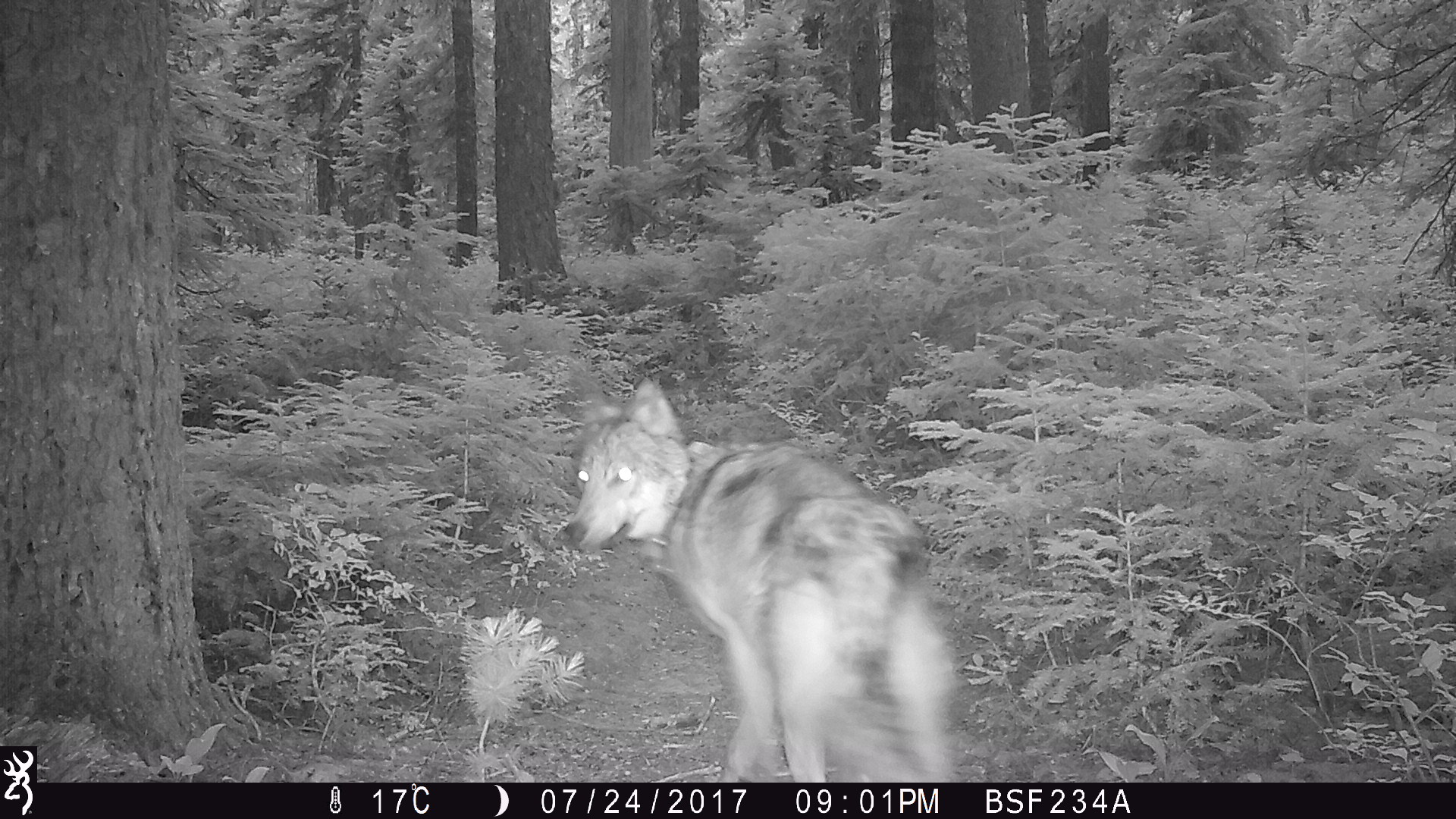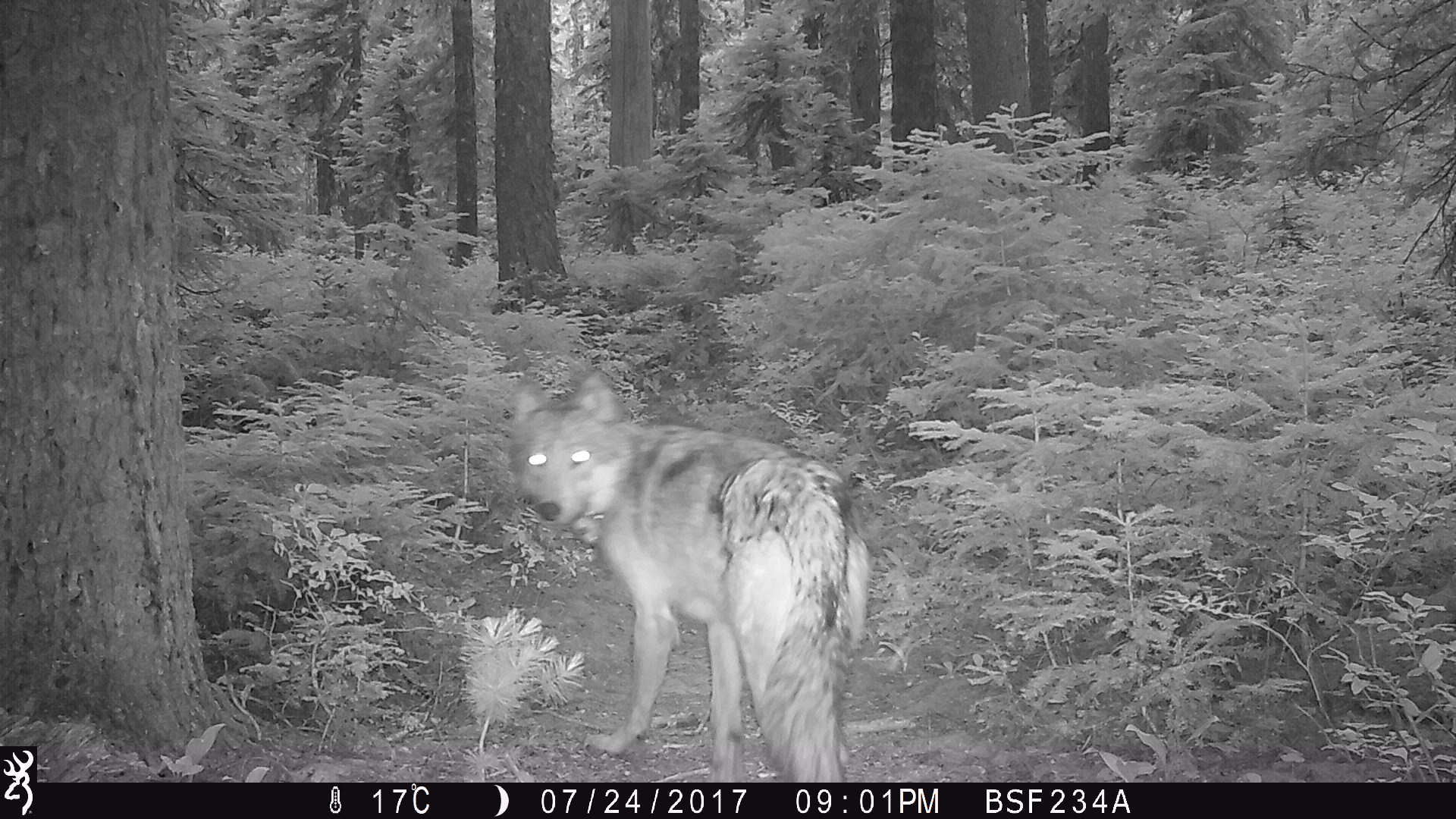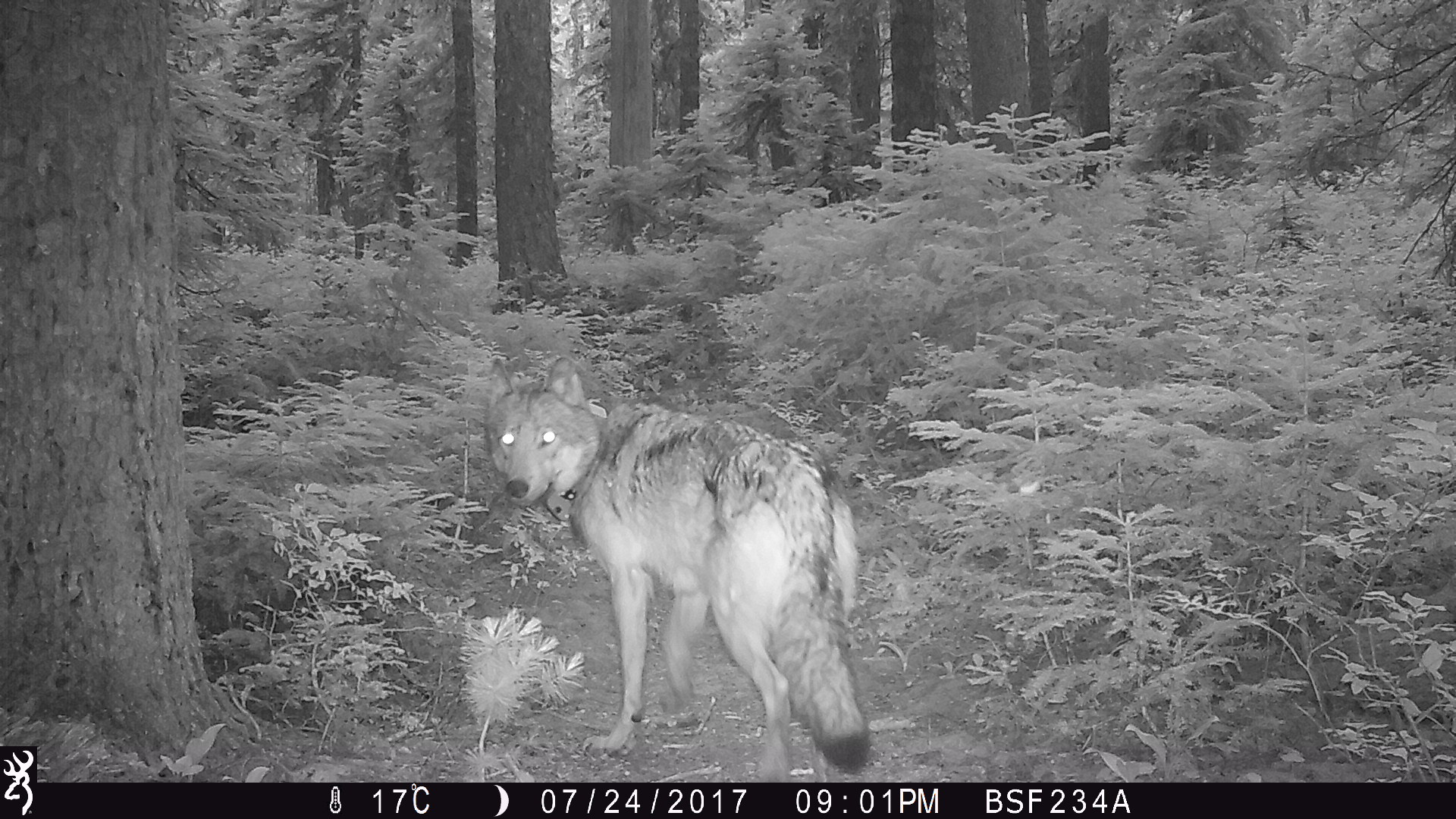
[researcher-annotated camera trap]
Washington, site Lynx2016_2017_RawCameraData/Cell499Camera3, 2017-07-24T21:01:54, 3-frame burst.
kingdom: Animalia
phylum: Chordata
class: Mammalia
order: Carnivora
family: Canidae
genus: Canis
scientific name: Canis lupus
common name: gray wolf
Canis lupus (gray wolf). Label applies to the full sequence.